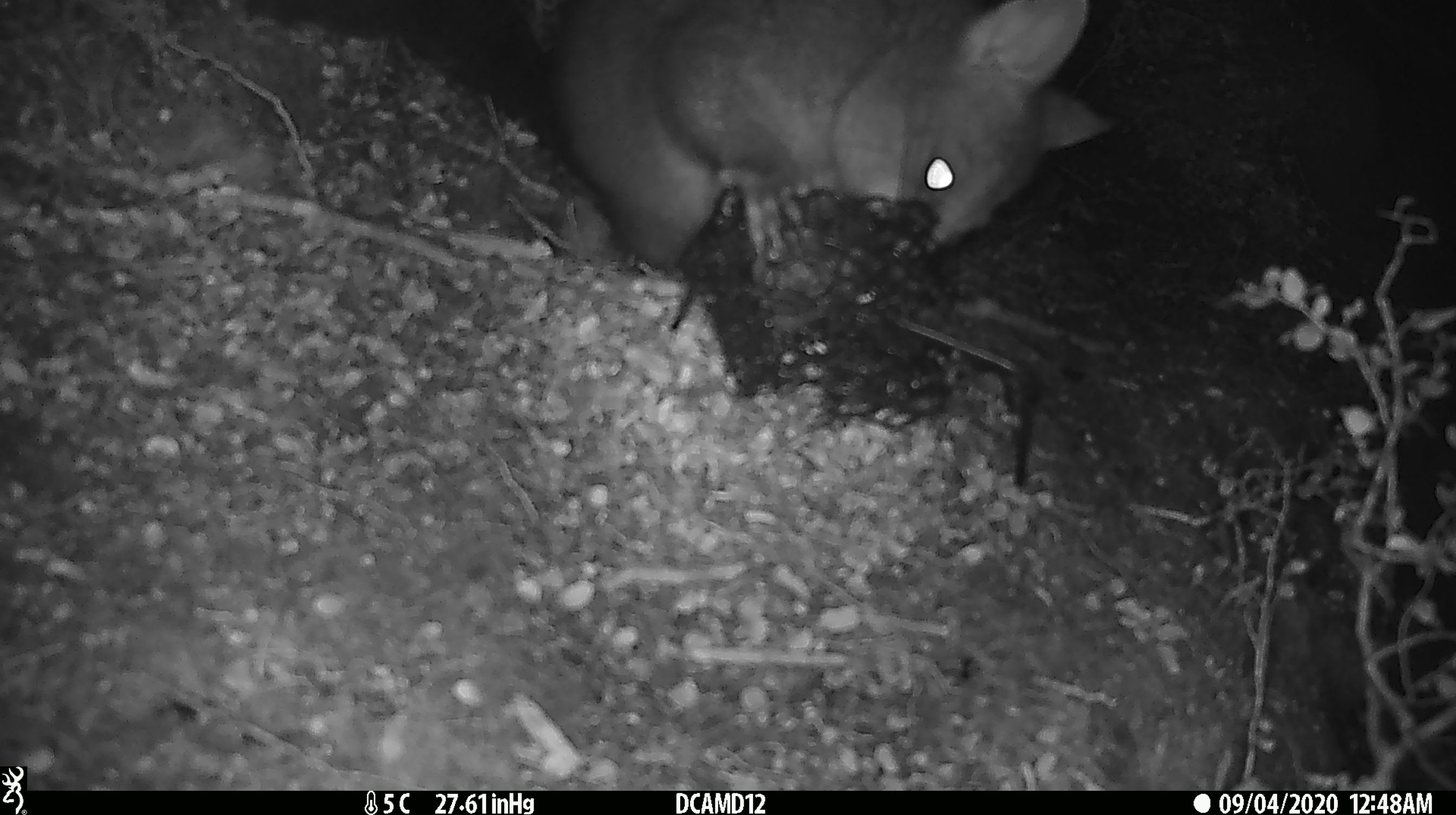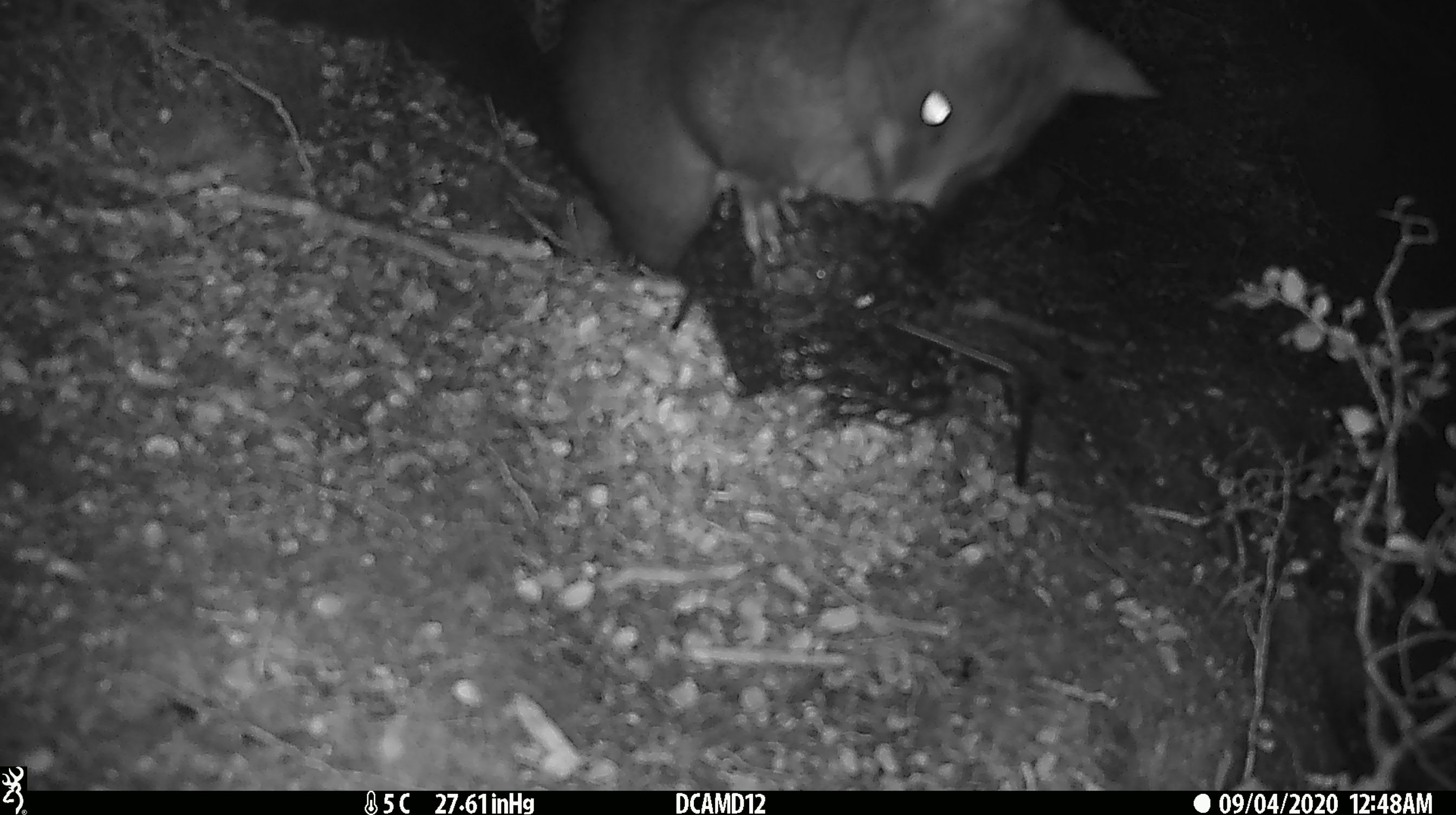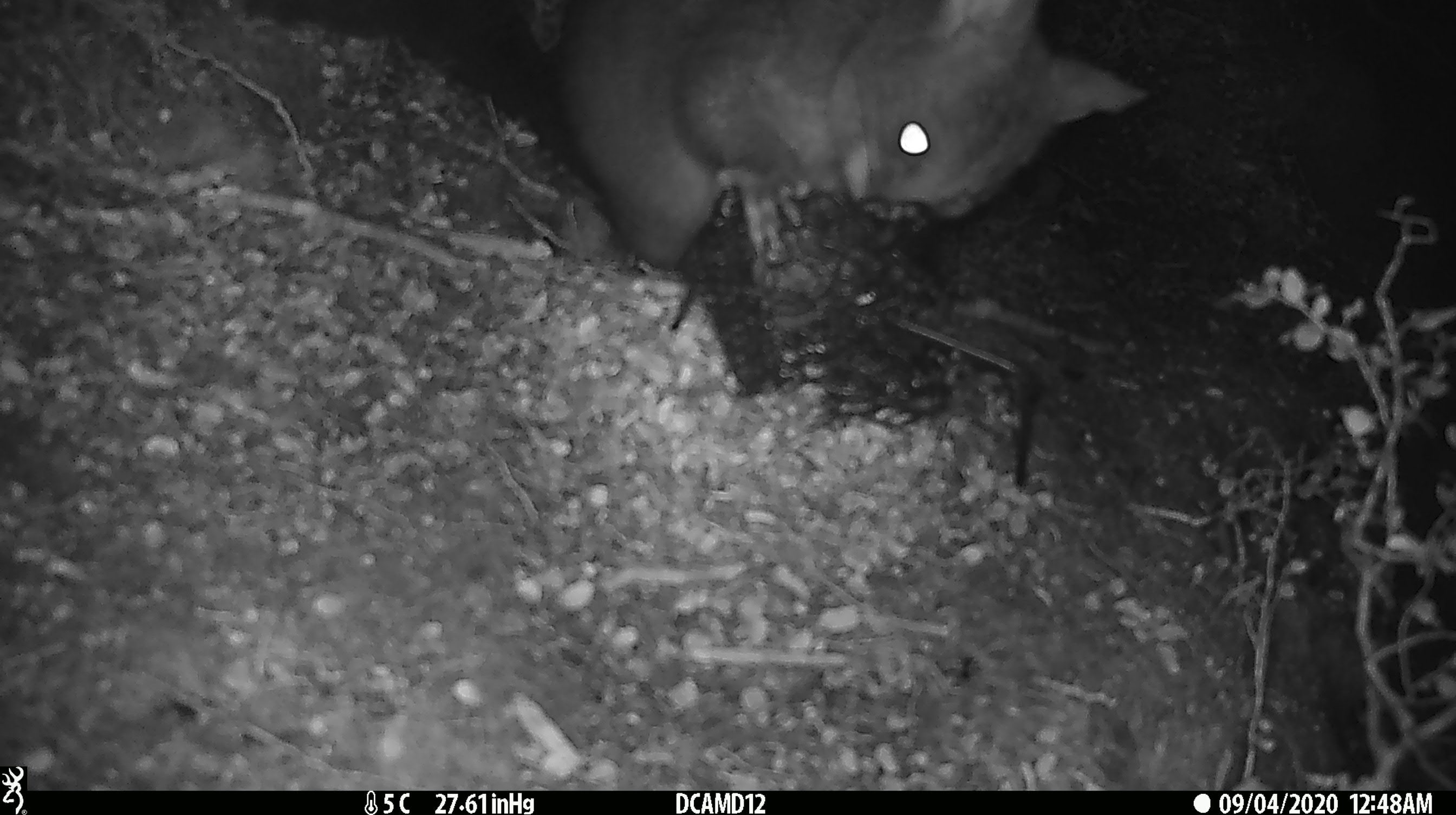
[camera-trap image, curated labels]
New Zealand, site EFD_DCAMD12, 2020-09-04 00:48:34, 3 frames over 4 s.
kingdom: Animalia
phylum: Chordata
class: Mammalia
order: Diprotodontia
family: Phalangeridae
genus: Trichosurus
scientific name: Trichosurus vulpecula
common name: common brushtail possum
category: possum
Possum (common brushtail possum) (Trichosurus vulpecula).